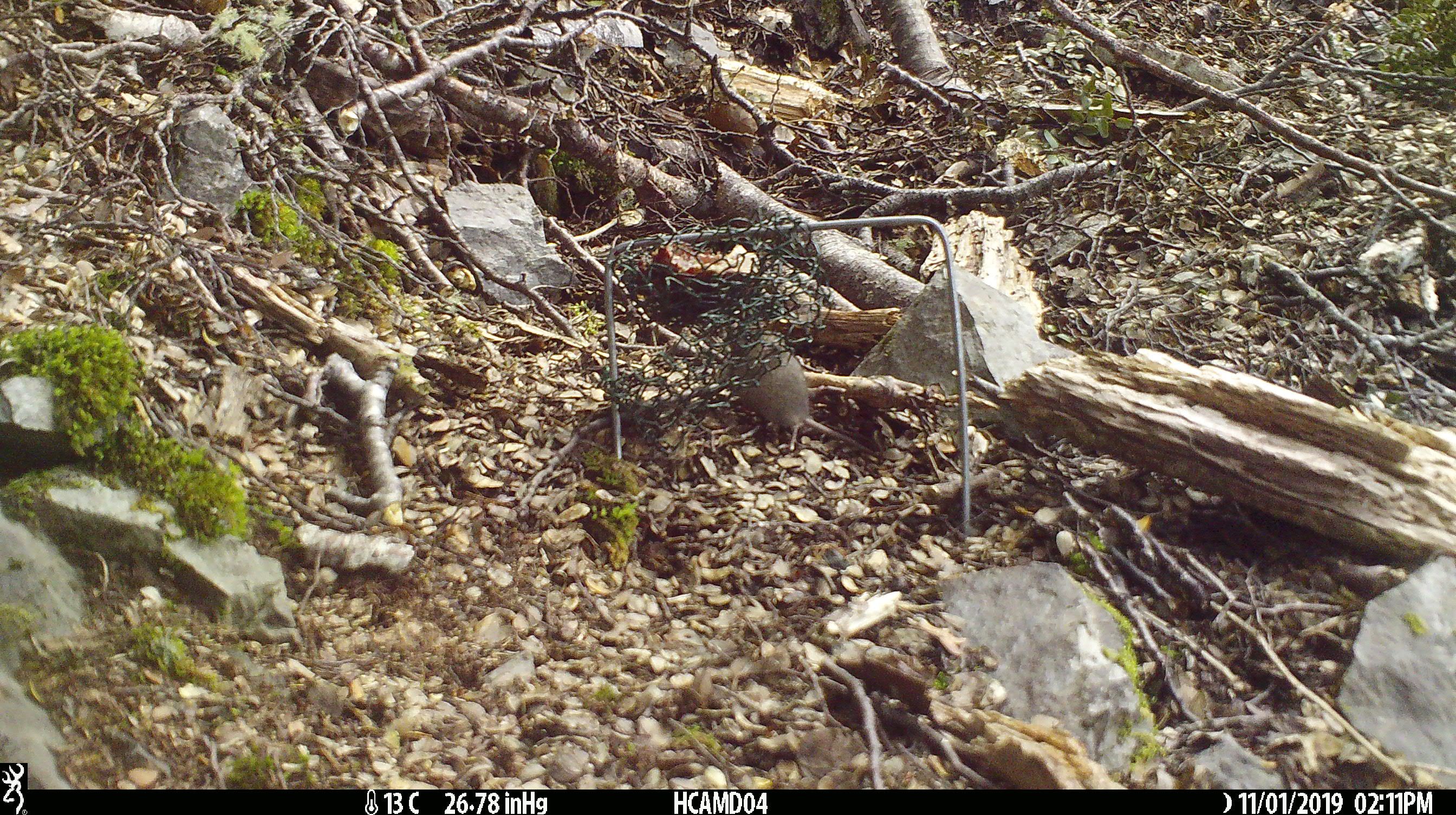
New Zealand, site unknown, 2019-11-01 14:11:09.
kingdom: Animalia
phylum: Chordata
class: Mammalia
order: Rodentia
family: Muridae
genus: Mus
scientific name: Mus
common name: mouse